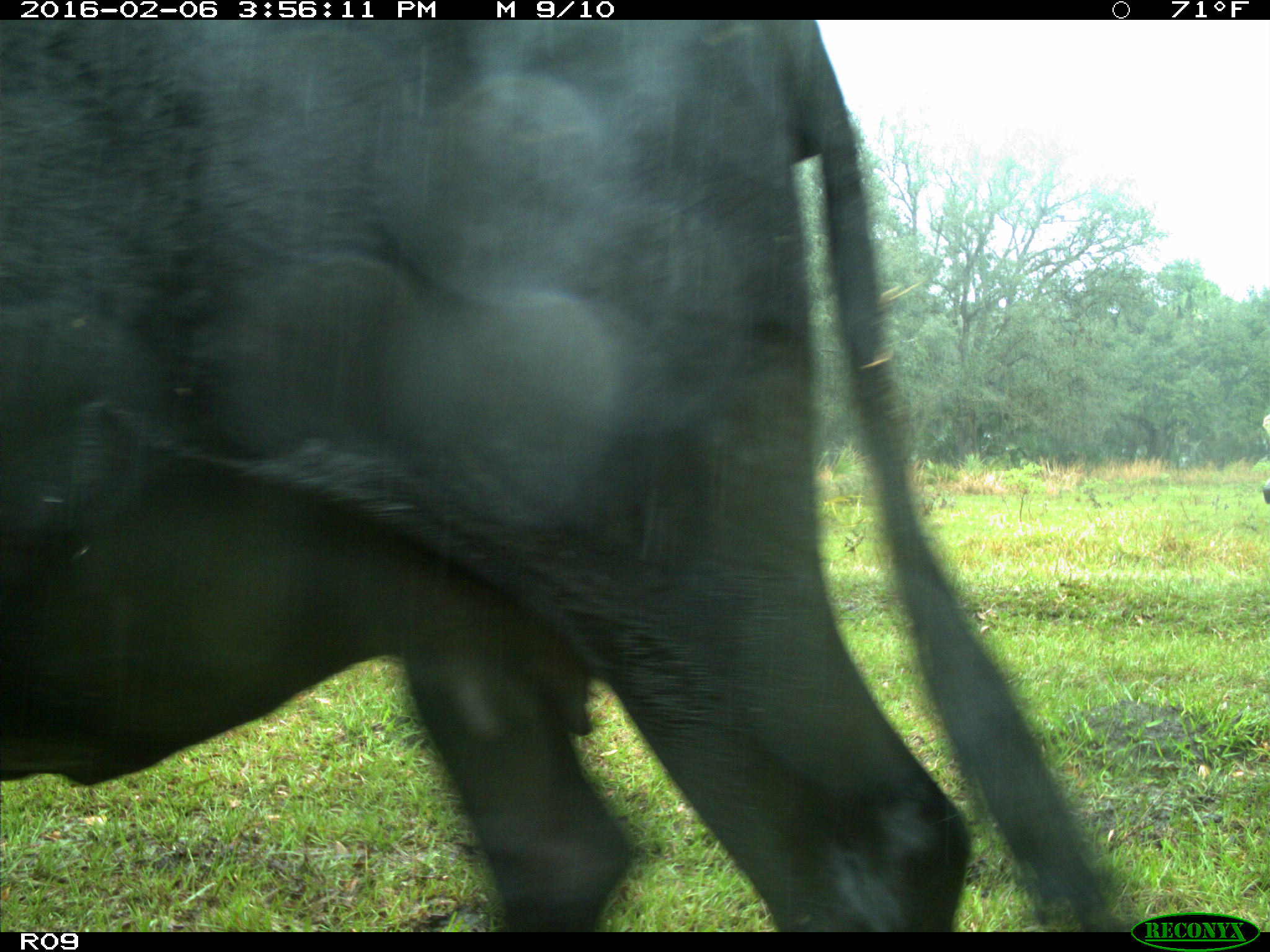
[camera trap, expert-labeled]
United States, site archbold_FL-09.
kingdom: Animalia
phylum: Chordata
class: Mammalia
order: Artiodactyla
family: Bovidae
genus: Bos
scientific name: Bos taurus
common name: domestic cow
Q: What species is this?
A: Bos taurus (domestic cow).